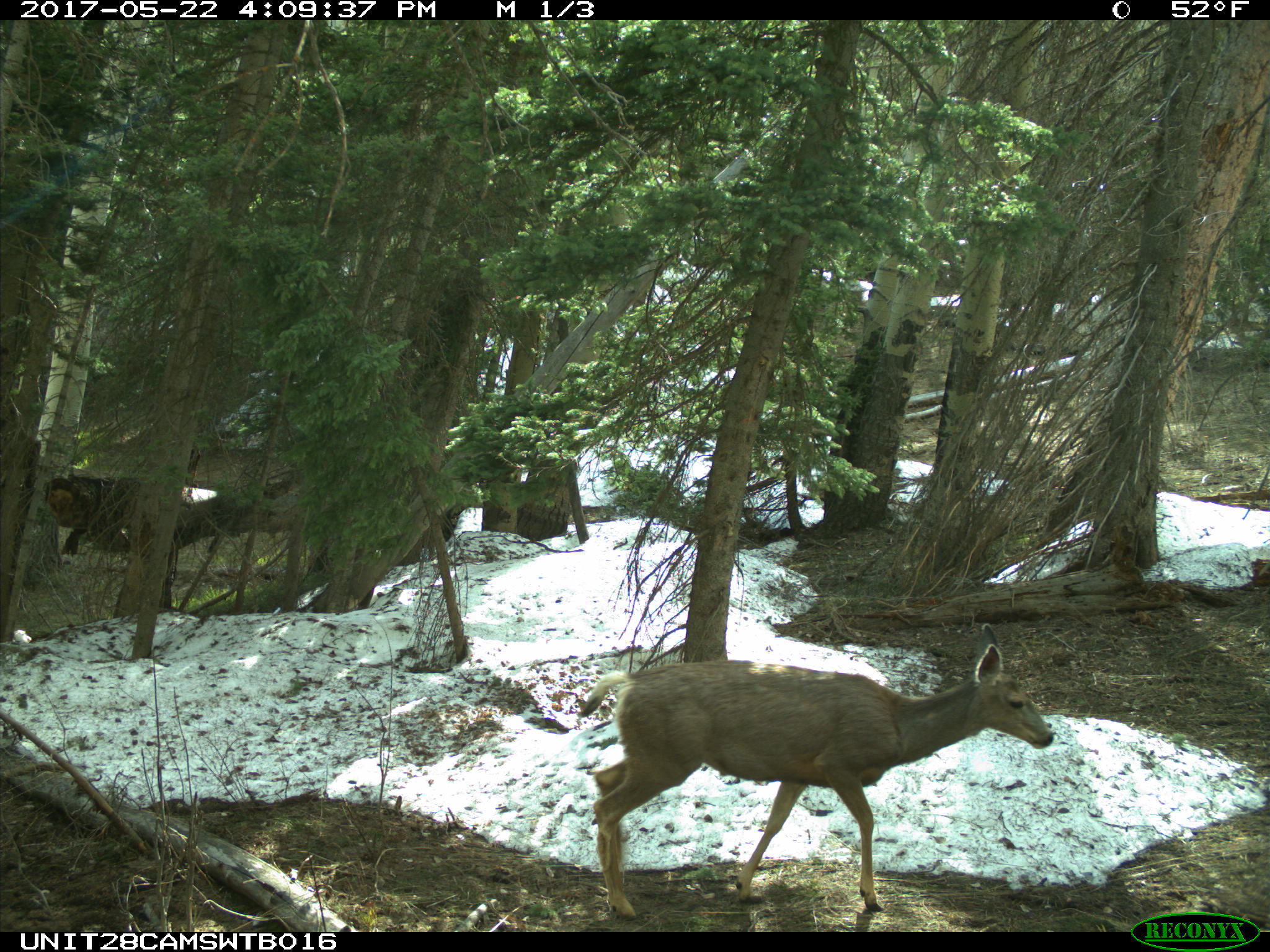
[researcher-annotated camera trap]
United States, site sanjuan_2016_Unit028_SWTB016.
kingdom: Animalia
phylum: Chordata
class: Mammalia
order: Artiodactyla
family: Cervidae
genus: Odocoileus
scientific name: Odocoileus hemionus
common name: mule deer